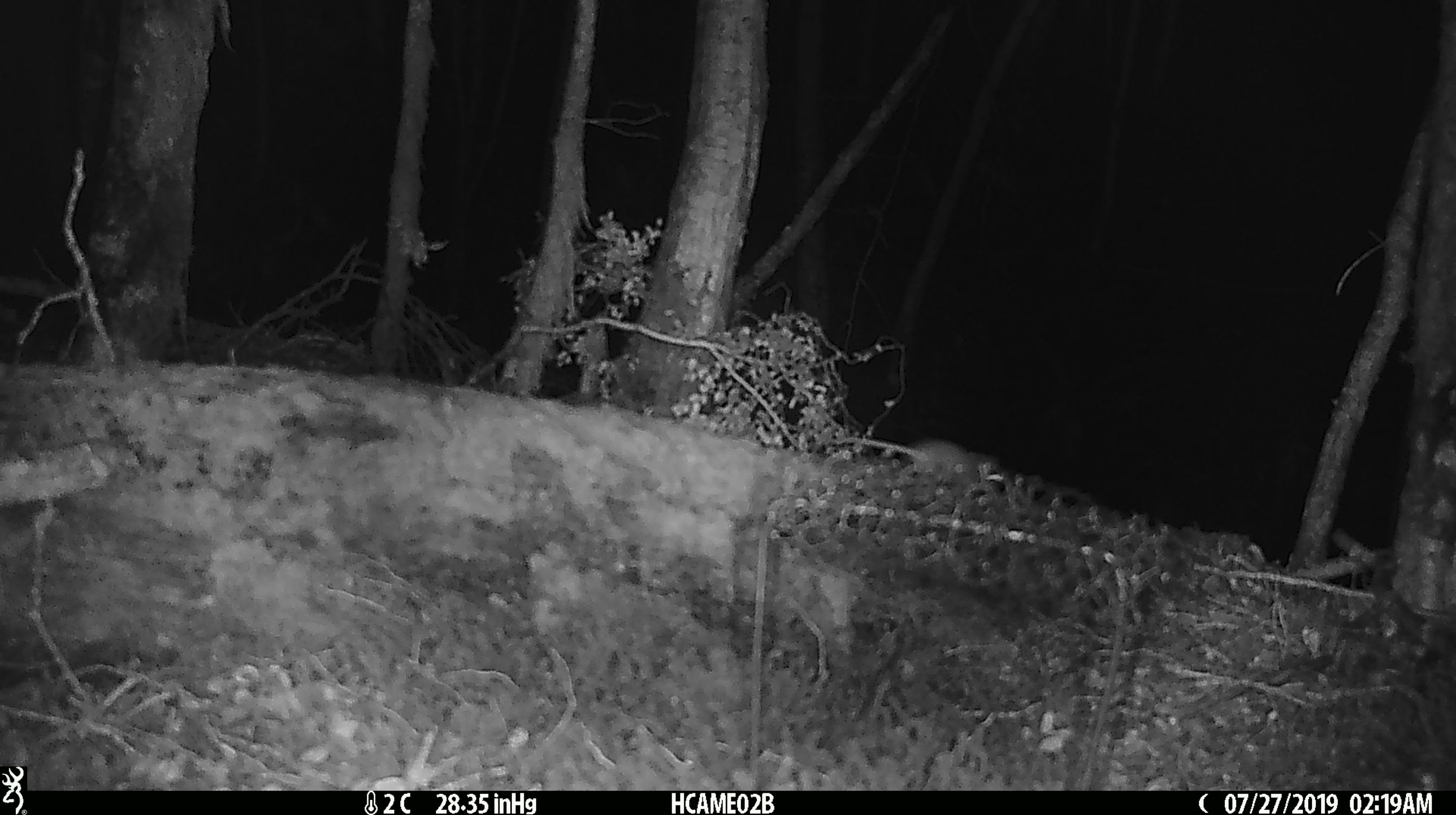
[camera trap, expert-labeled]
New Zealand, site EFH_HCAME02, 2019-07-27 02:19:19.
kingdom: Animalia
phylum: Chordata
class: Mammalia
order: Rodentia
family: Muridae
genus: Mus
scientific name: Mus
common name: mouse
Mouse (Mus).